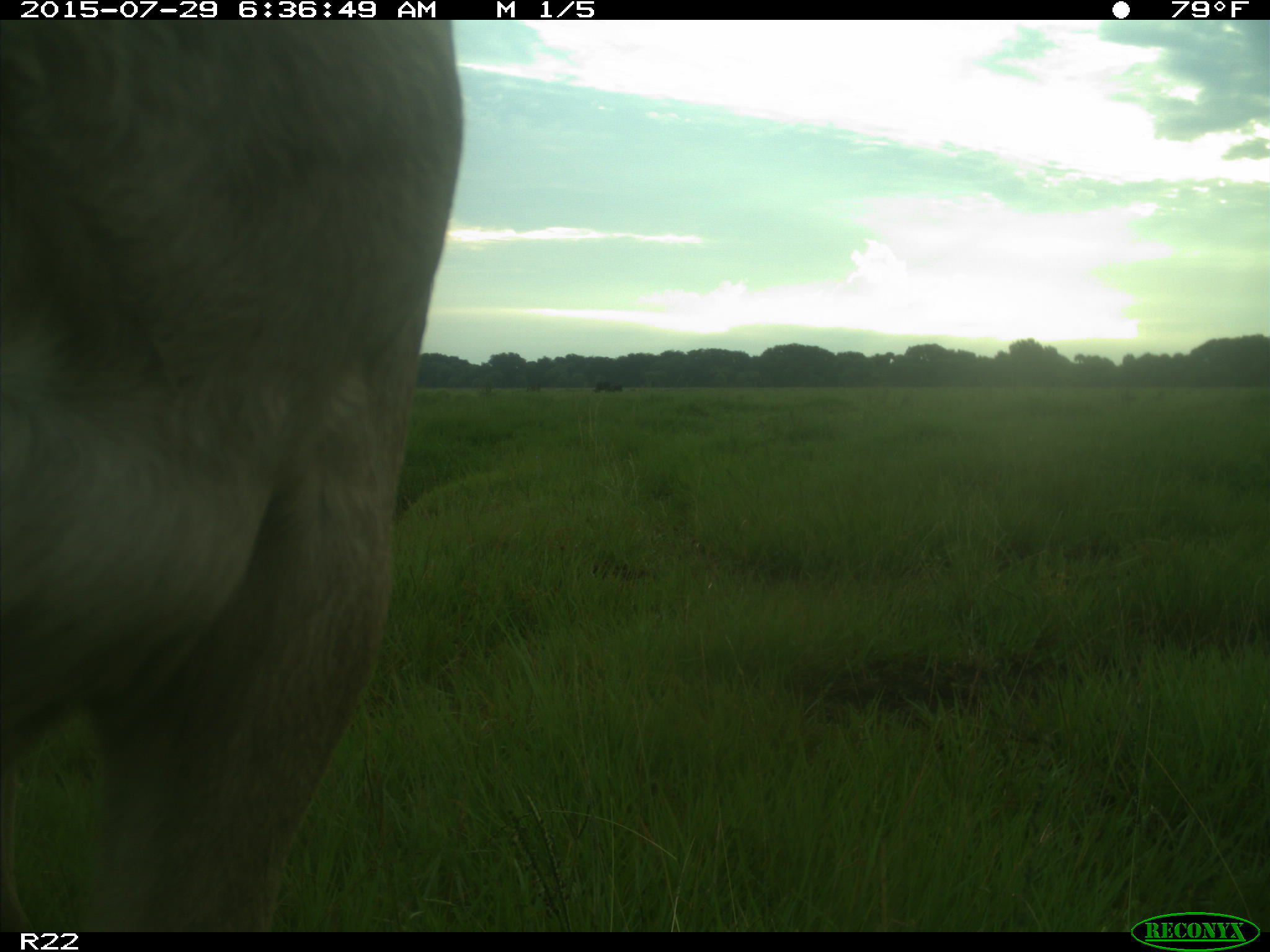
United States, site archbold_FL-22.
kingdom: Animalia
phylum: Chordata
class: Mammalia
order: Artiodactyla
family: Bovidae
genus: Bos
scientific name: Bos taurus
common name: domestic cow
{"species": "Bos taurus (domestic cow)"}